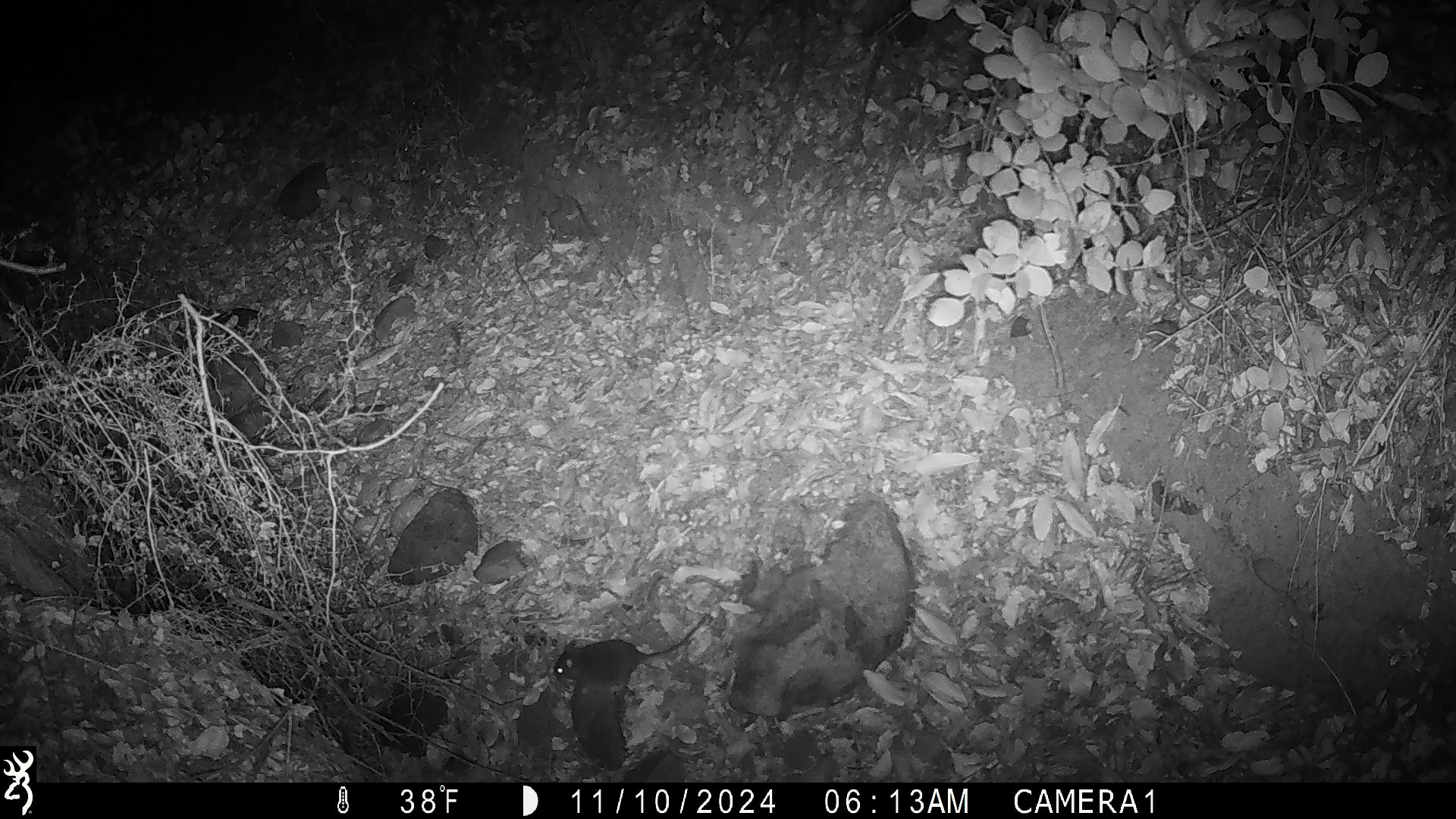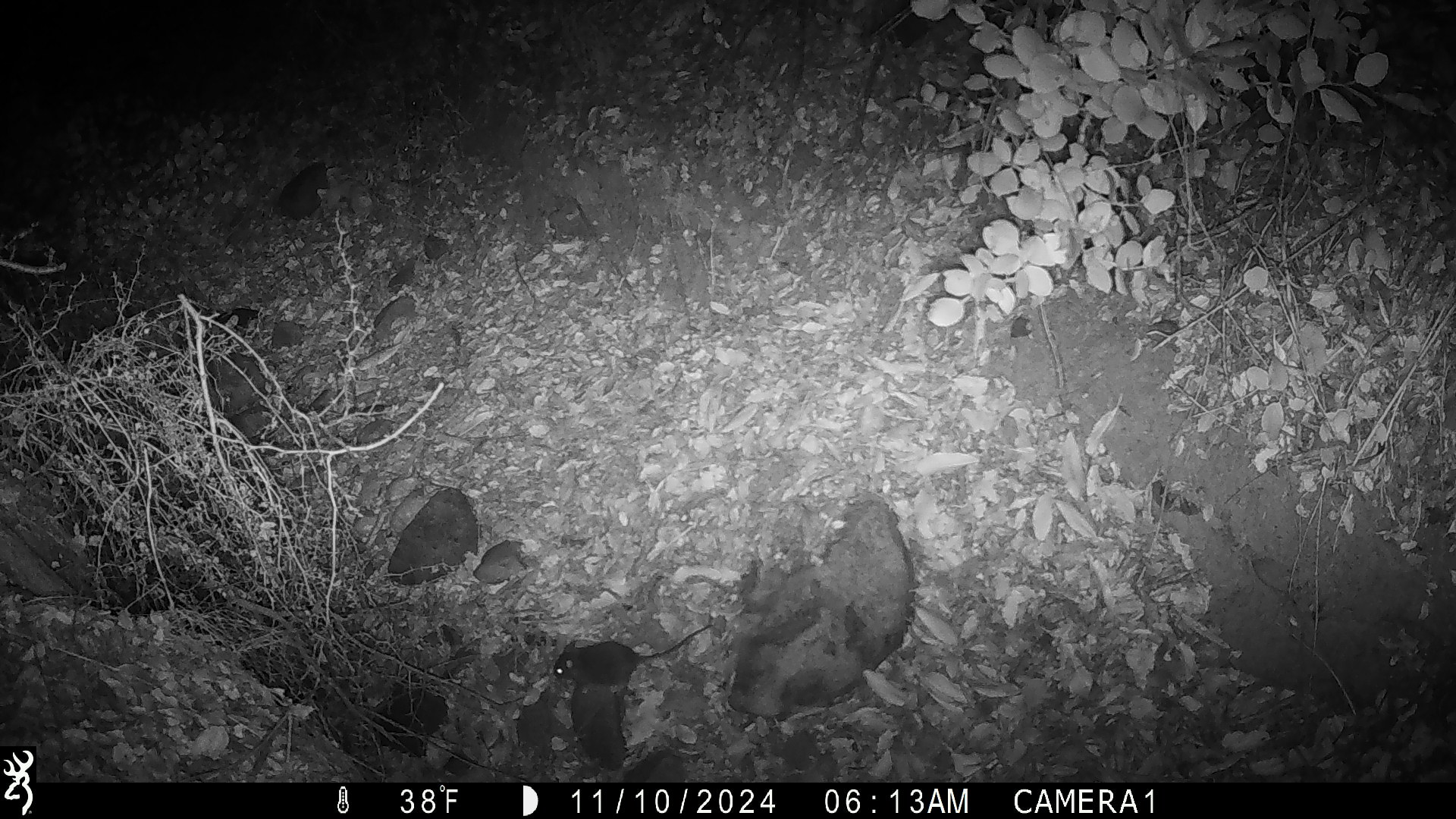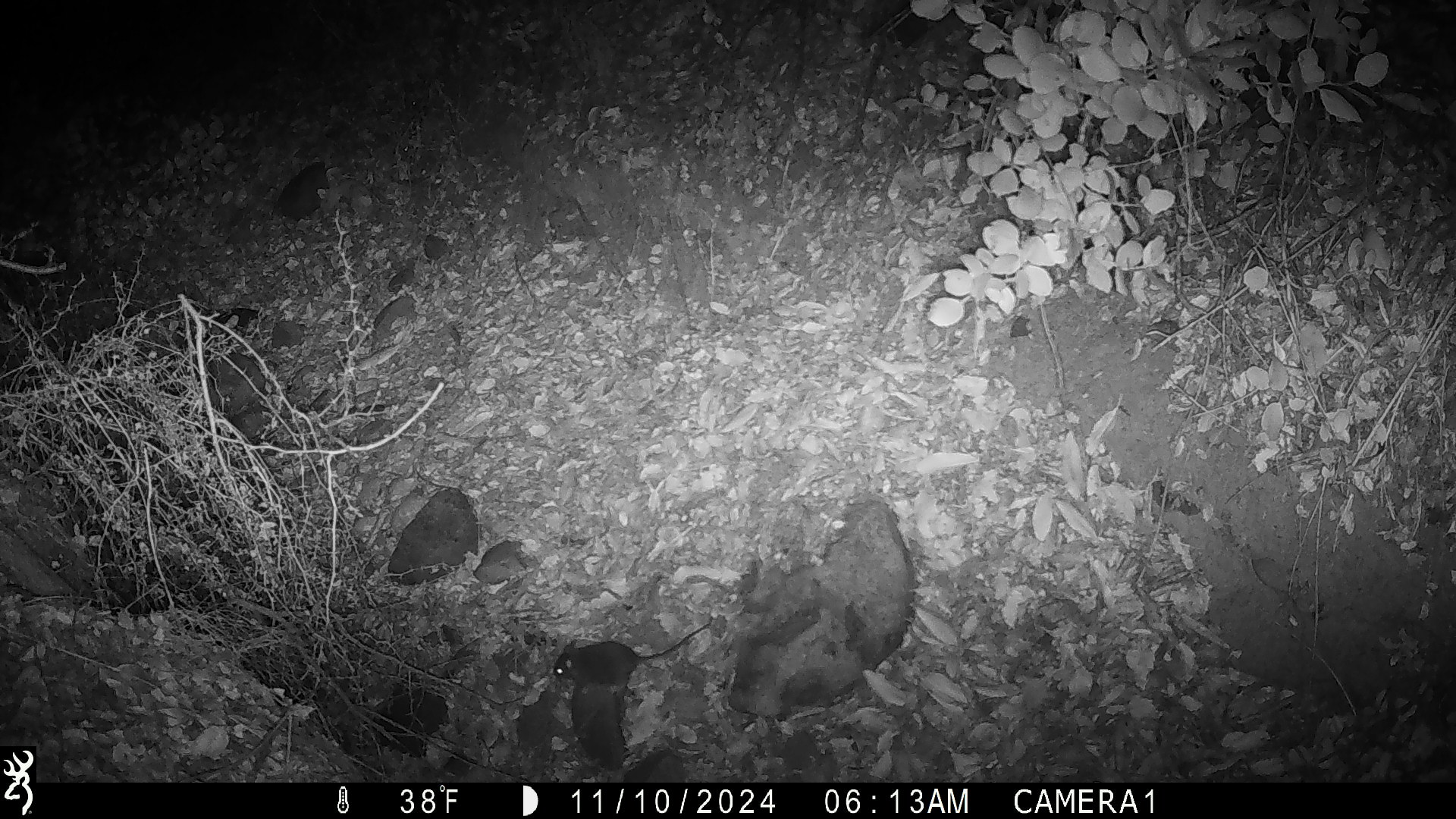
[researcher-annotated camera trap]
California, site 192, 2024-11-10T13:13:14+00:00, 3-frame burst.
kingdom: Animalia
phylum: Chordata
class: Mammalia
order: Rodentia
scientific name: Rodentia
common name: mouse or rat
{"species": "mouse or rat (Rodentia)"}